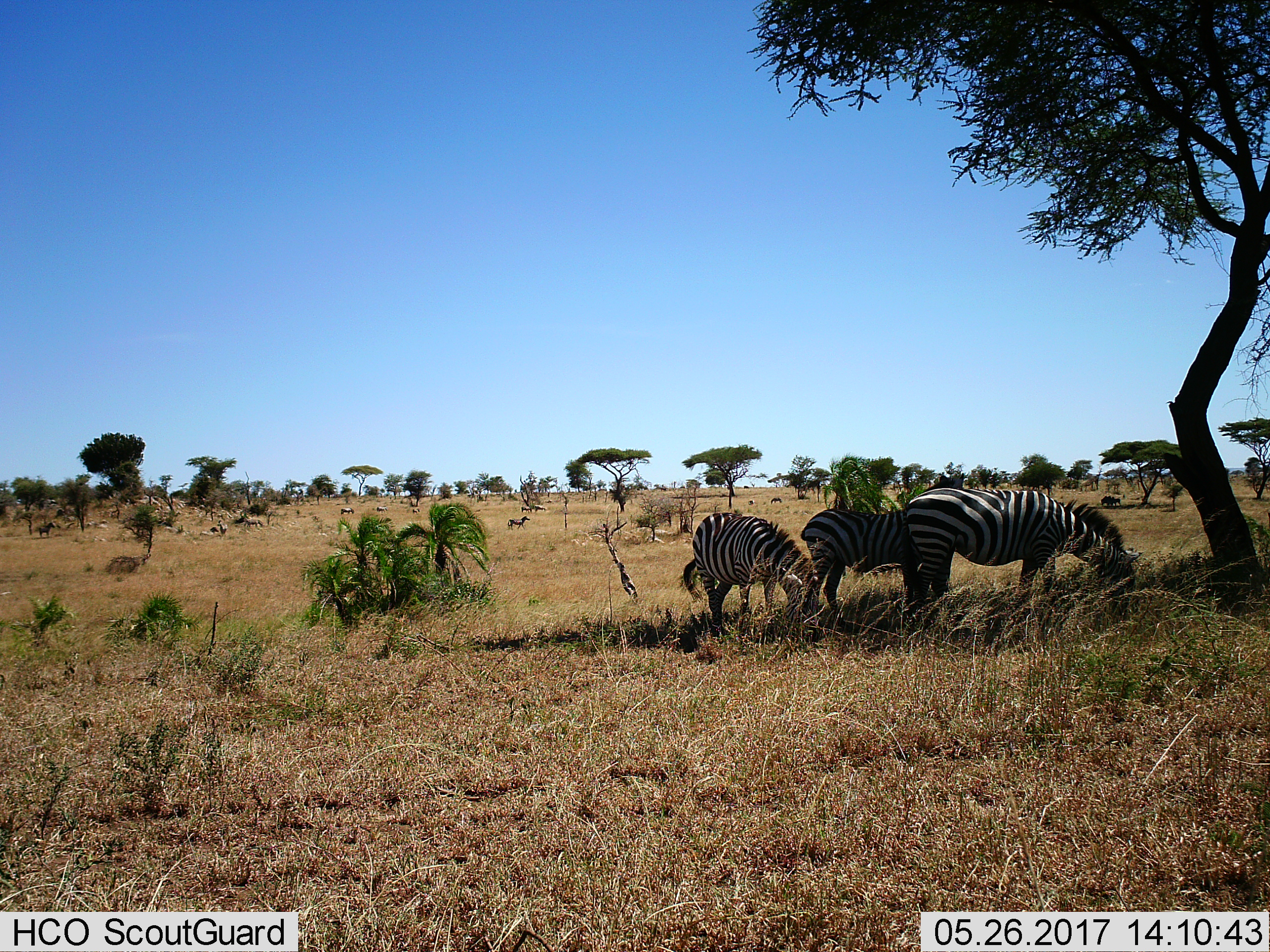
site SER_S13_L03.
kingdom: Animalia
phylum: Chordata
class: Mammalia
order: Perissodactyla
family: Equidae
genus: Equus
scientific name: Equus quagga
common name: plains zebra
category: zebraplains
Zebraplains (plains zebra) (Equus quagga), count 11-50. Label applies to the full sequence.